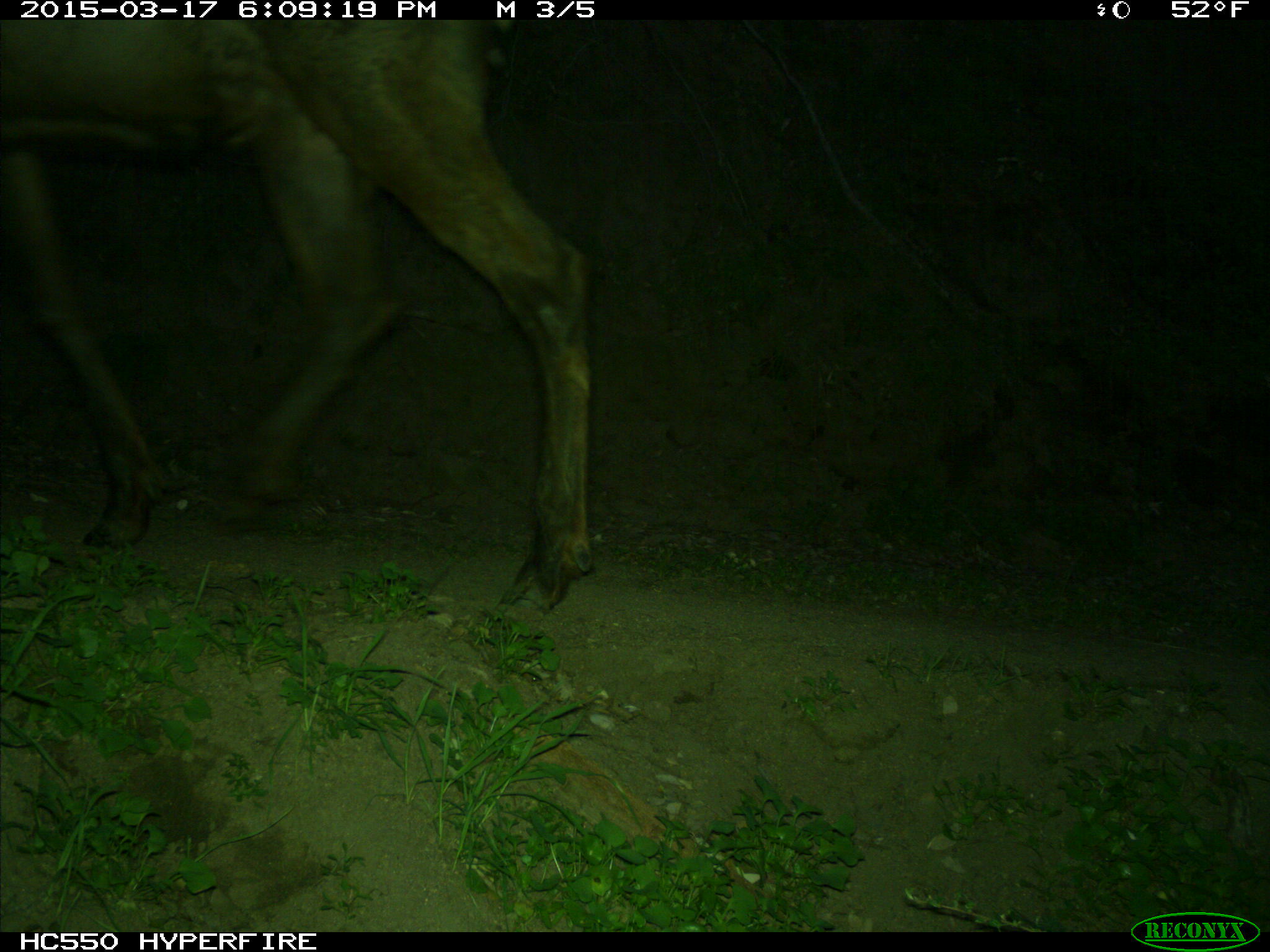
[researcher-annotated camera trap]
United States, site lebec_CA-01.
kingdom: Animalia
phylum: Chordata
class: Mammalia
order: Artiodactyla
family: Cervidae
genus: Cervus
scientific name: Cervus canadensis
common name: elk